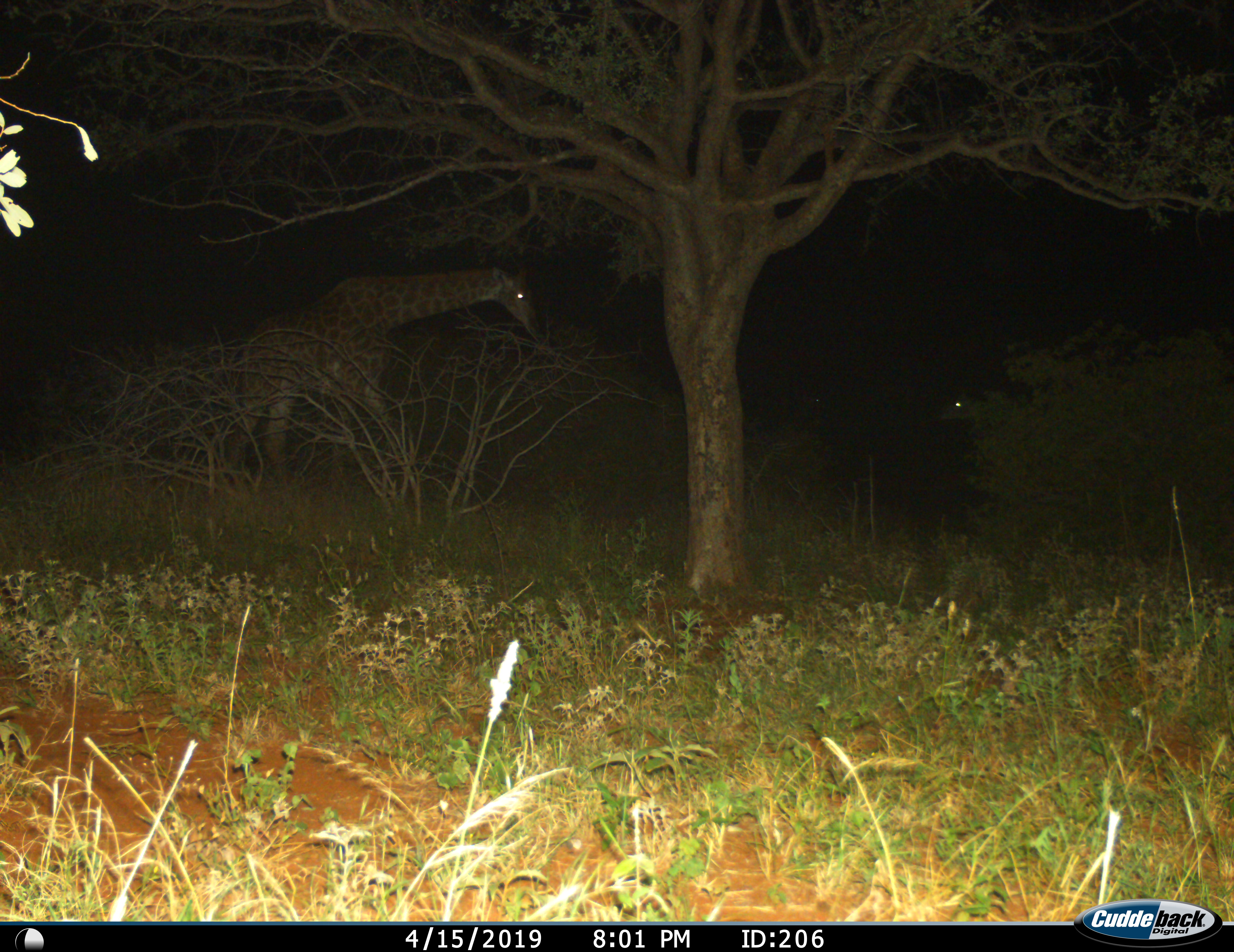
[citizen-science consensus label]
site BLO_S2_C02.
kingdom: Animalia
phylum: Chordata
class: Mammalia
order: Artiodactyla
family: Giraffidae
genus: Giraffa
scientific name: Giraffa camelopardalis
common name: giraffe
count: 2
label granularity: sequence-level